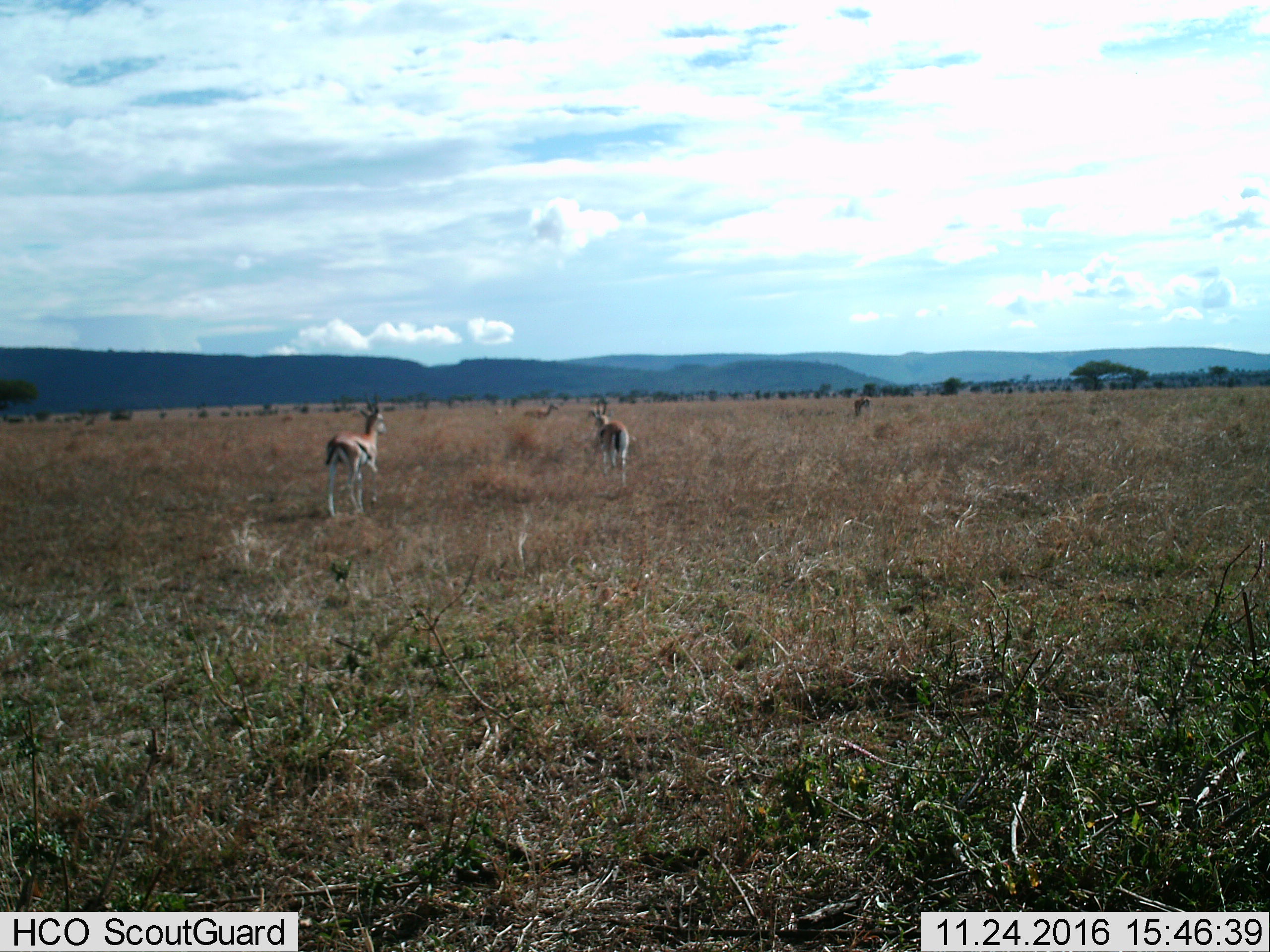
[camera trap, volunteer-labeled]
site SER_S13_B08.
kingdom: Animalia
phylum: Chordata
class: Mammalia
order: Artiodactyla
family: Bovidae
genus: Eudorcas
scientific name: Eudorcas thomsonii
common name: thomson's gazelle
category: gazellethomsons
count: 4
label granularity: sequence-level